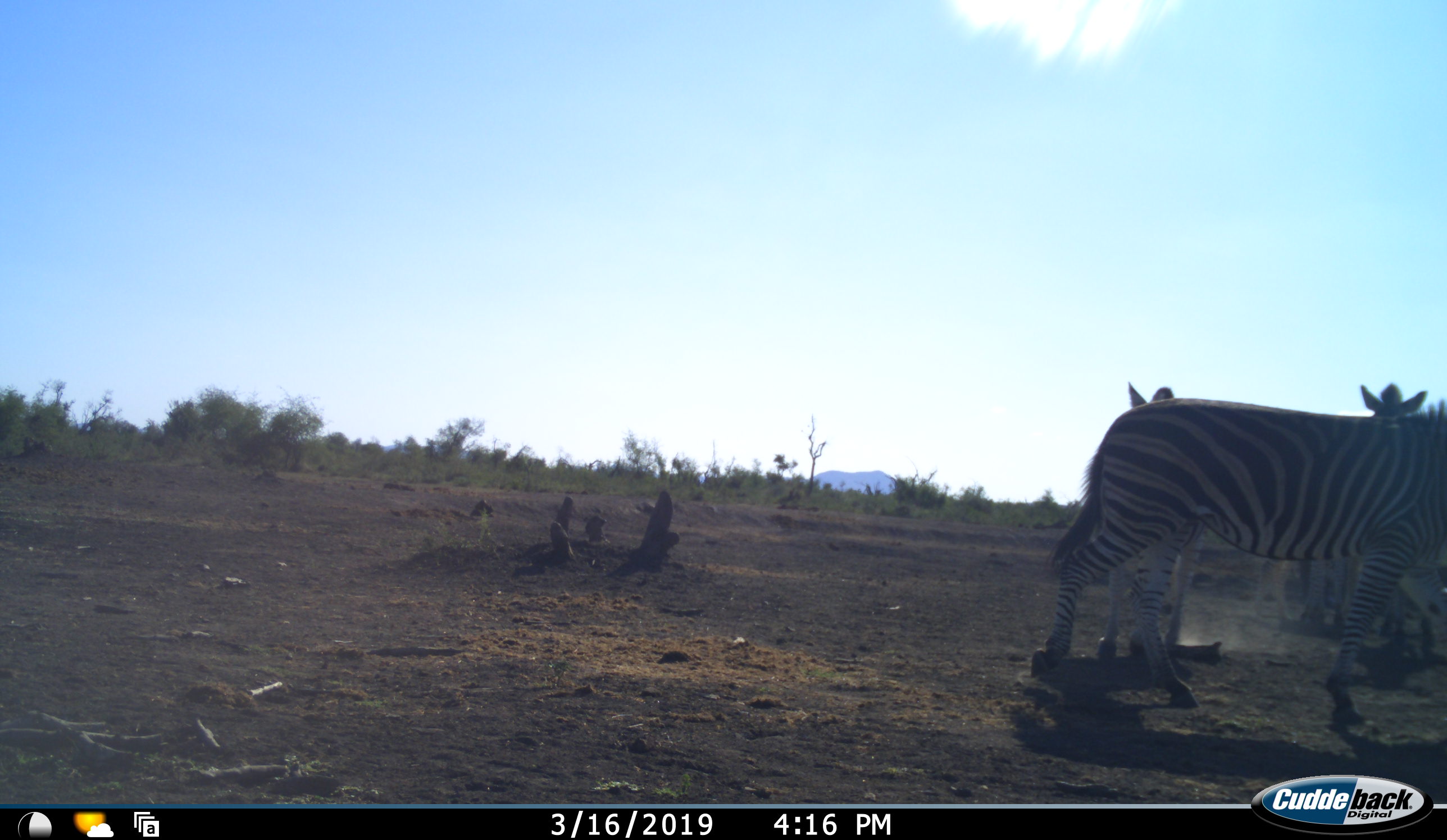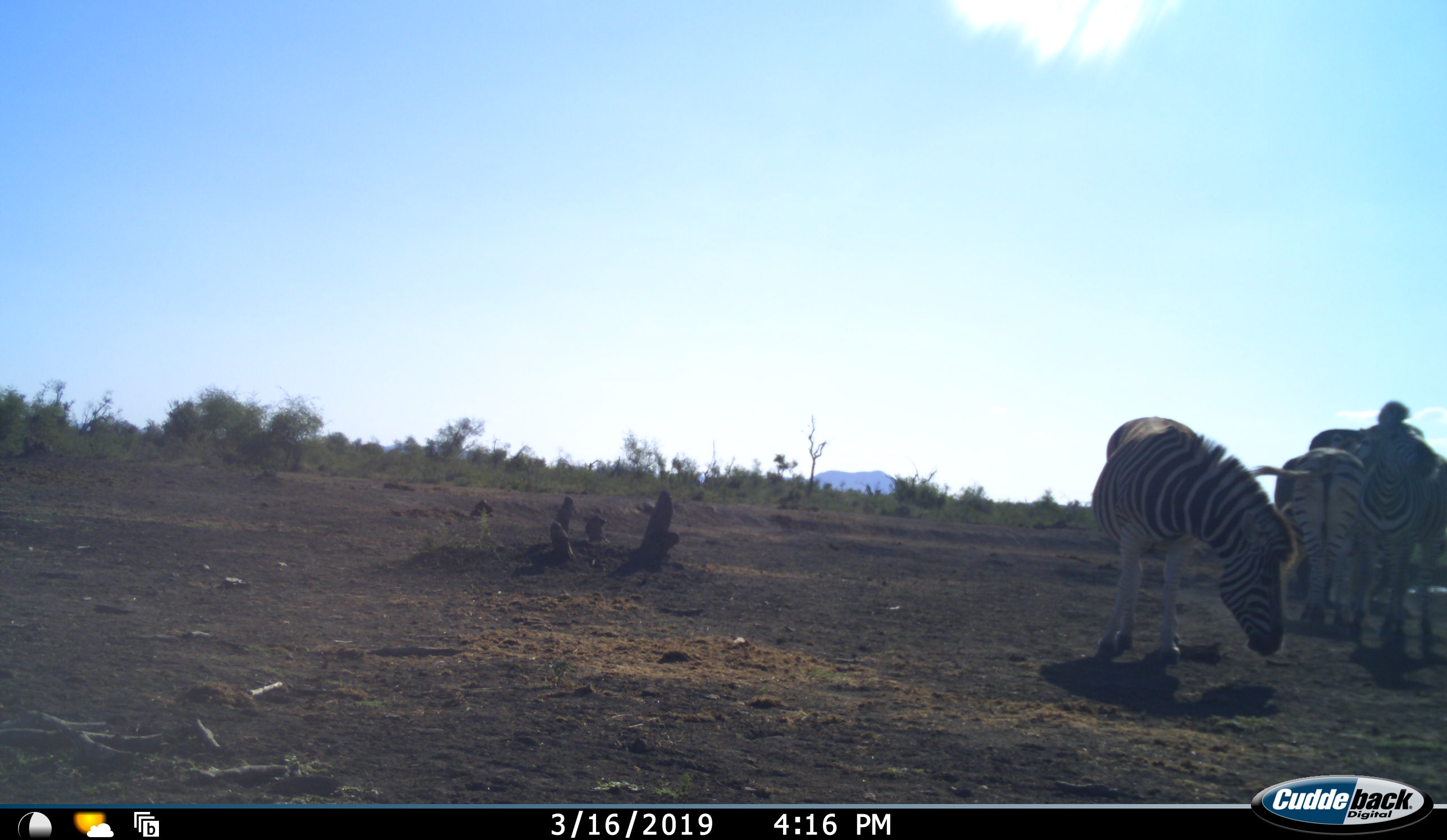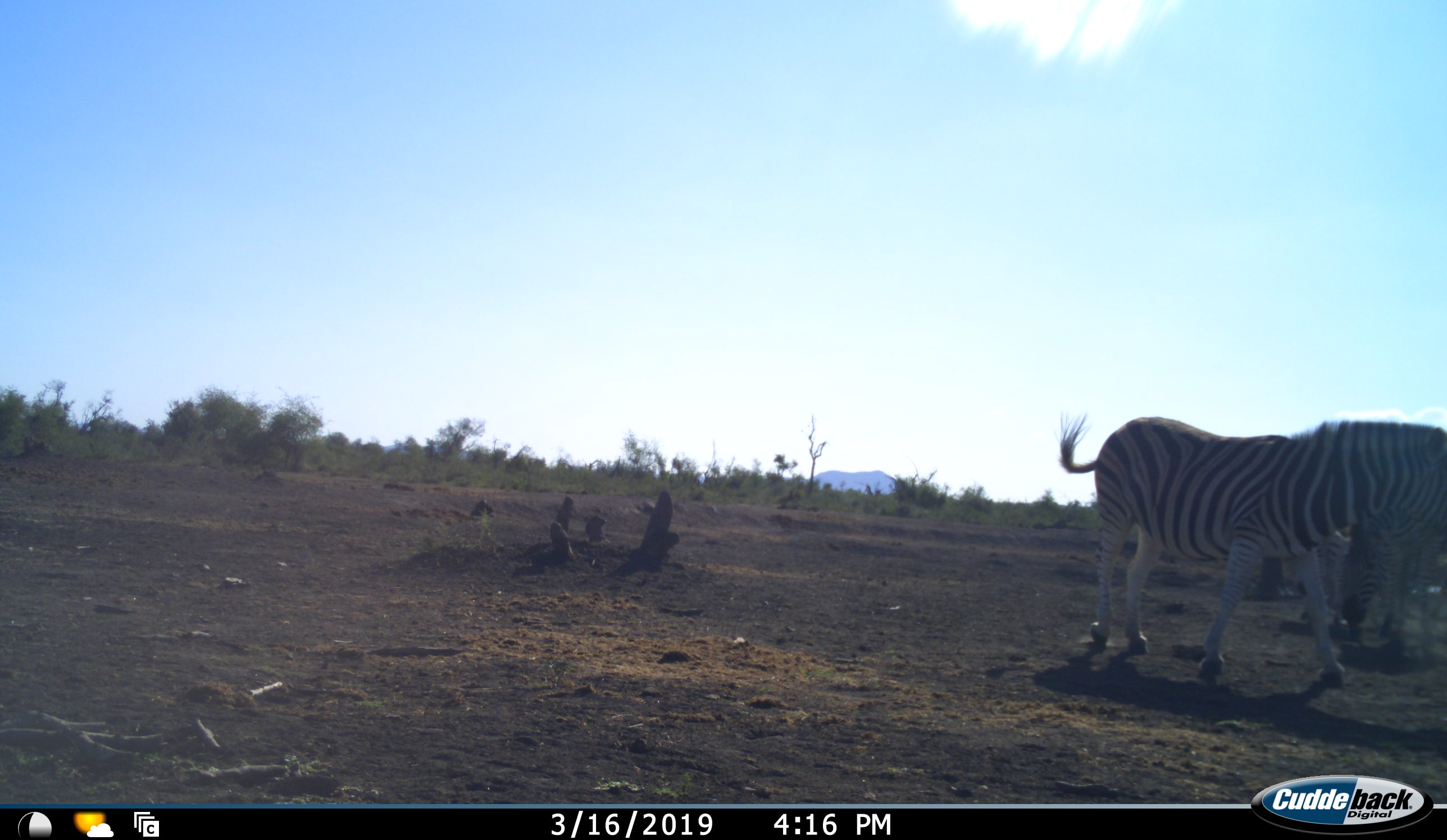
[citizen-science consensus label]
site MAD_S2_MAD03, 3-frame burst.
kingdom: Animalia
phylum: Chordata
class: Mammalia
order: Perissodactyla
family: Equidae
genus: Equus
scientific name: Equus quagga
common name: plains zebra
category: zebraplains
Zebraplains (plains zebra) (Equus quagga), count 4. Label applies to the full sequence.